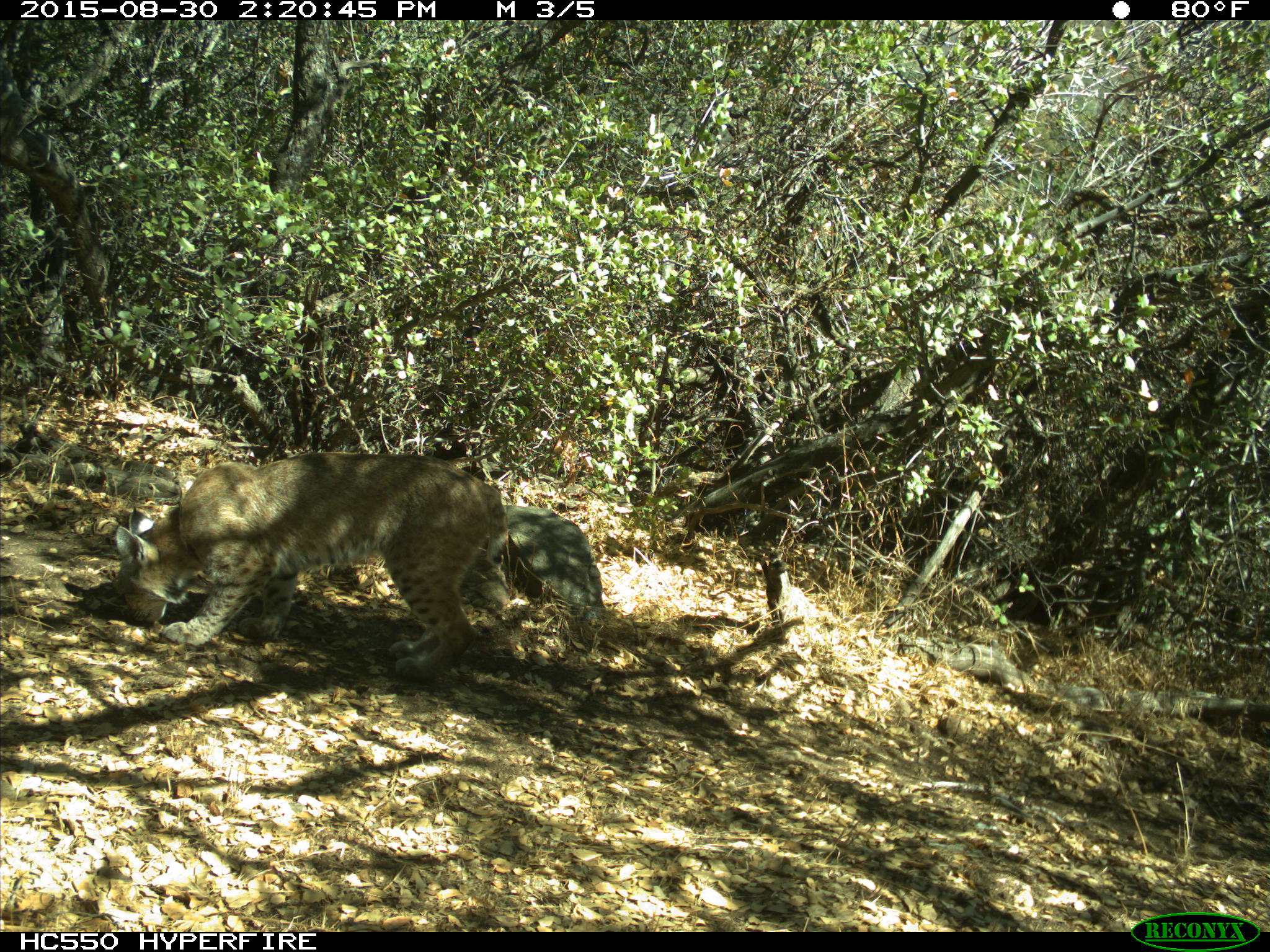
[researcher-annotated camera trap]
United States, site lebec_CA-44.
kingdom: Animalia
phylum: Chordata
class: Mammalia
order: Carnivora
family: Felidae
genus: Lynx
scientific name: Lynx rufus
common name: bobcat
Lynx rufus (bobcat).